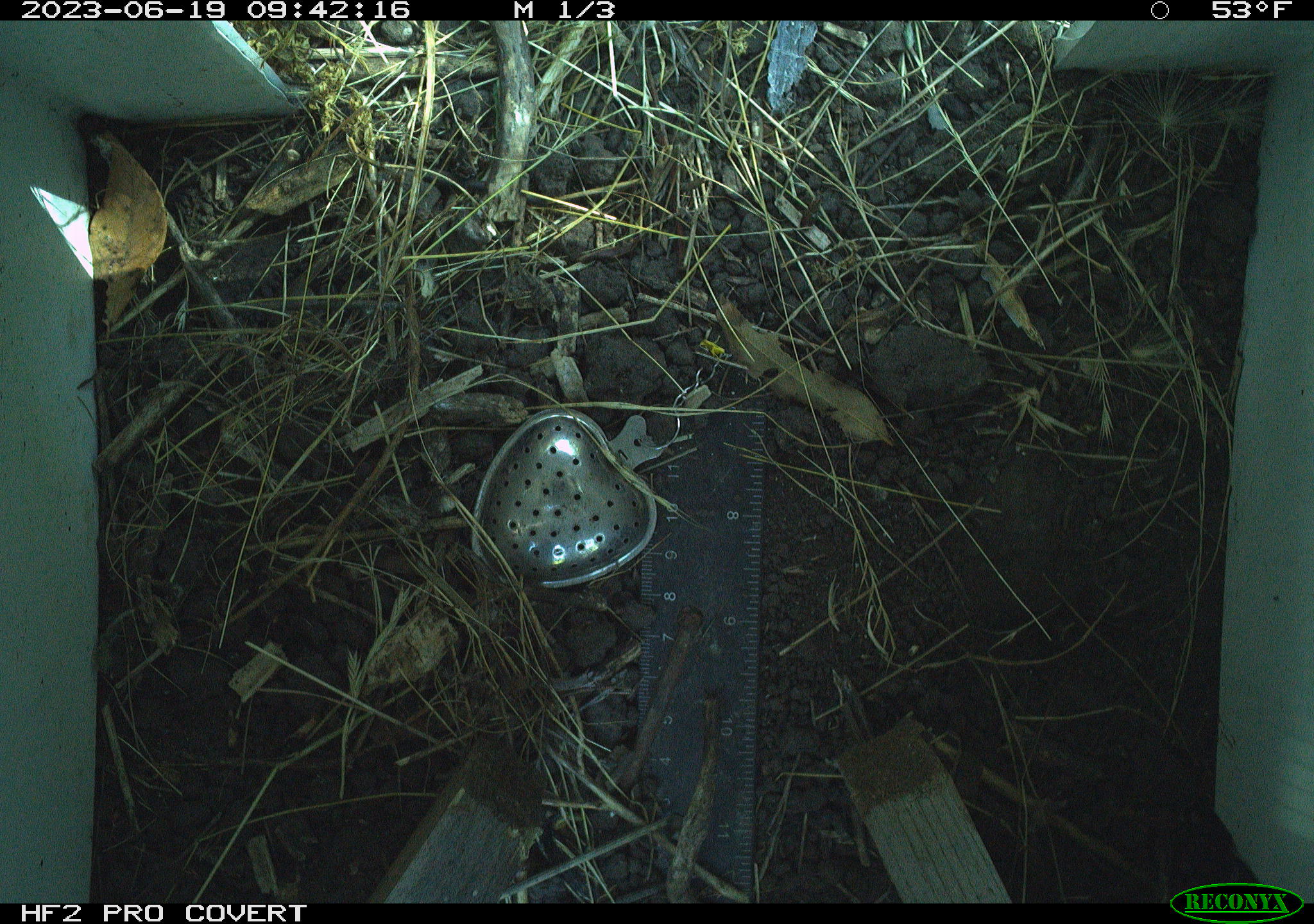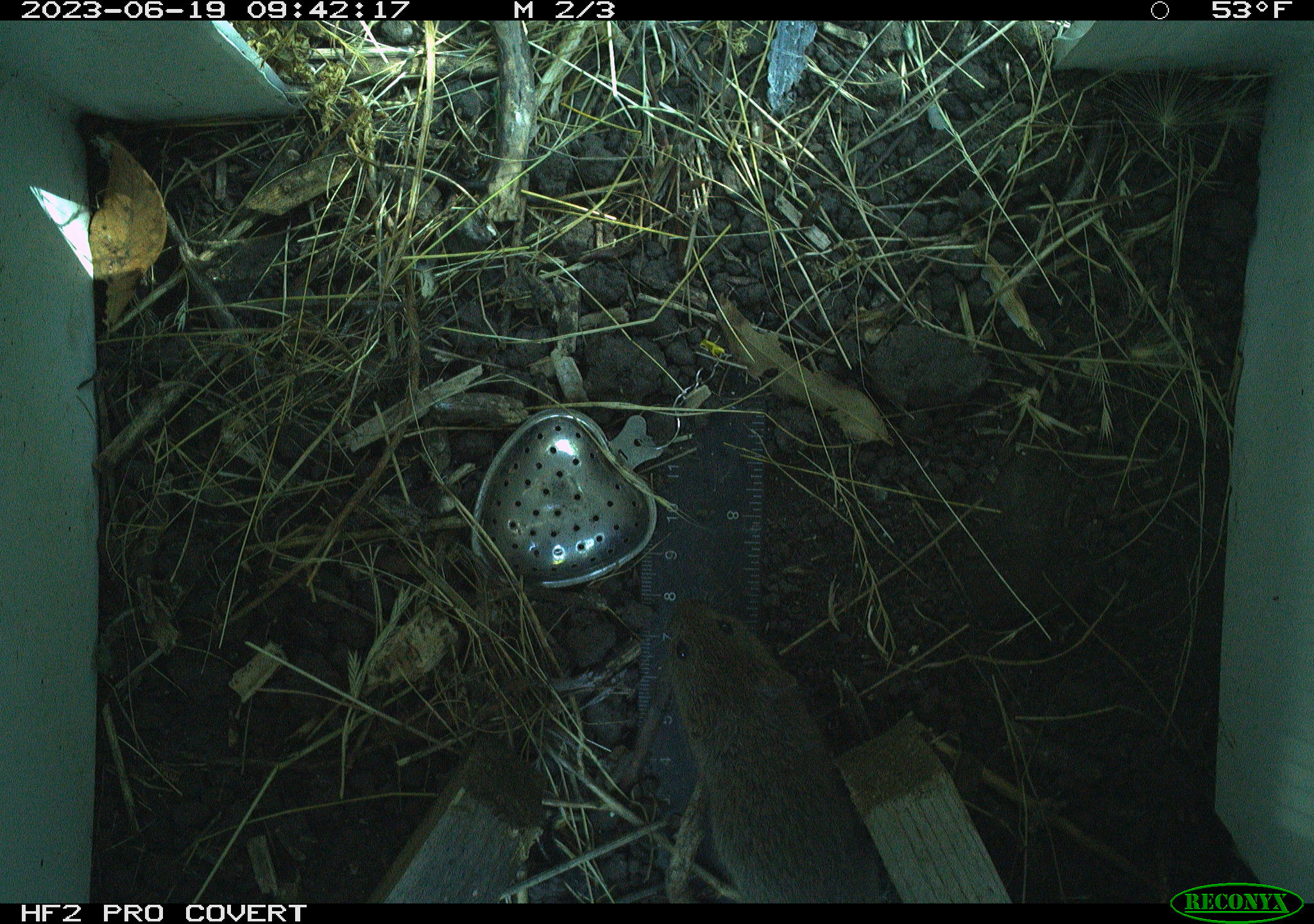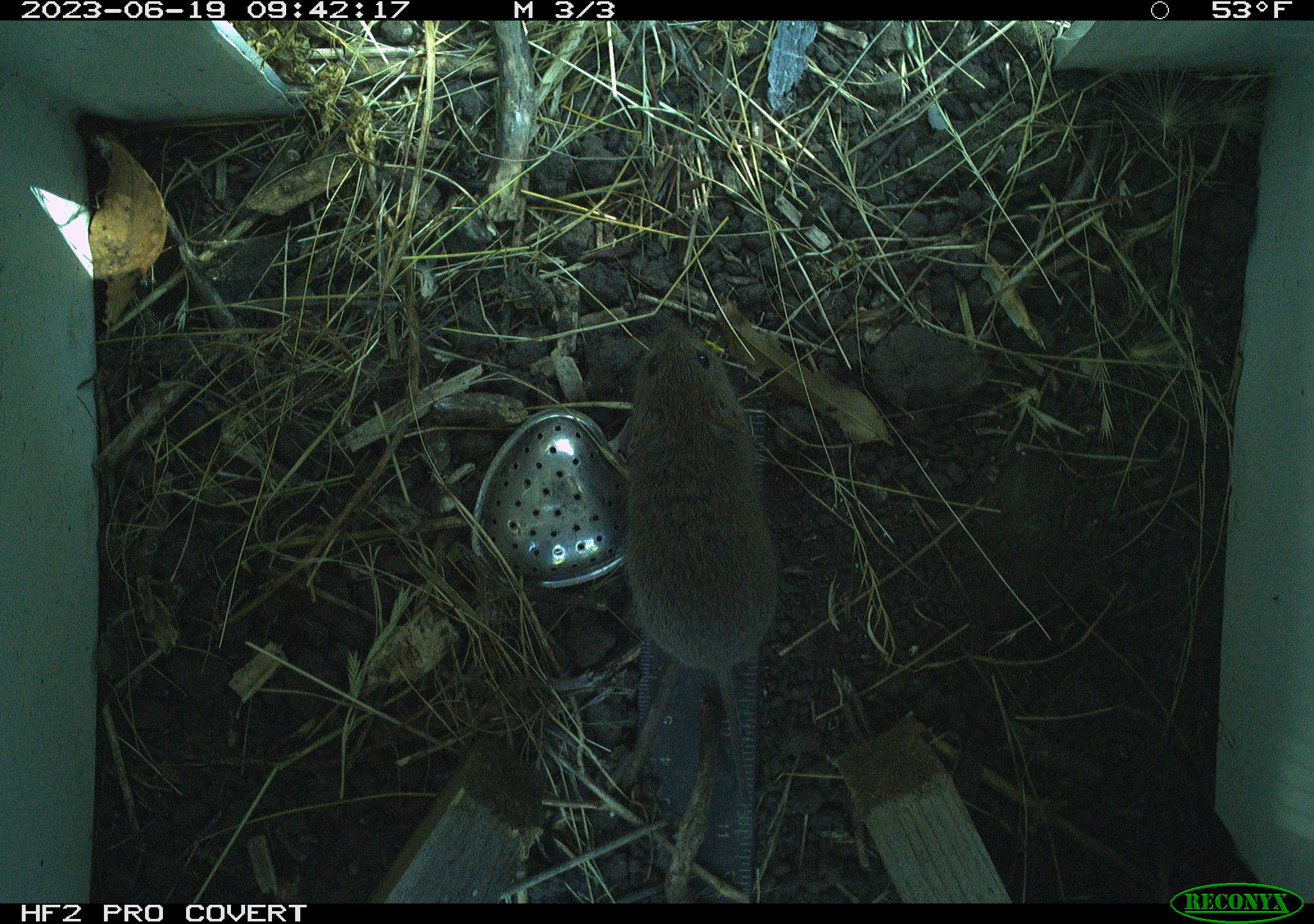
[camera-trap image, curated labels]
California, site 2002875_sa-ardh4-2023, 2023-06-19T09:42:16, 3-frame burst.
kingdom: Animalia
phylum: Chordata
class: Mammalia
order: Rodentia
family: Cricetidae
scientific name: Arvicolinae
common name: voles, lemmings, and muskrats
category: arvicolinae subfamily